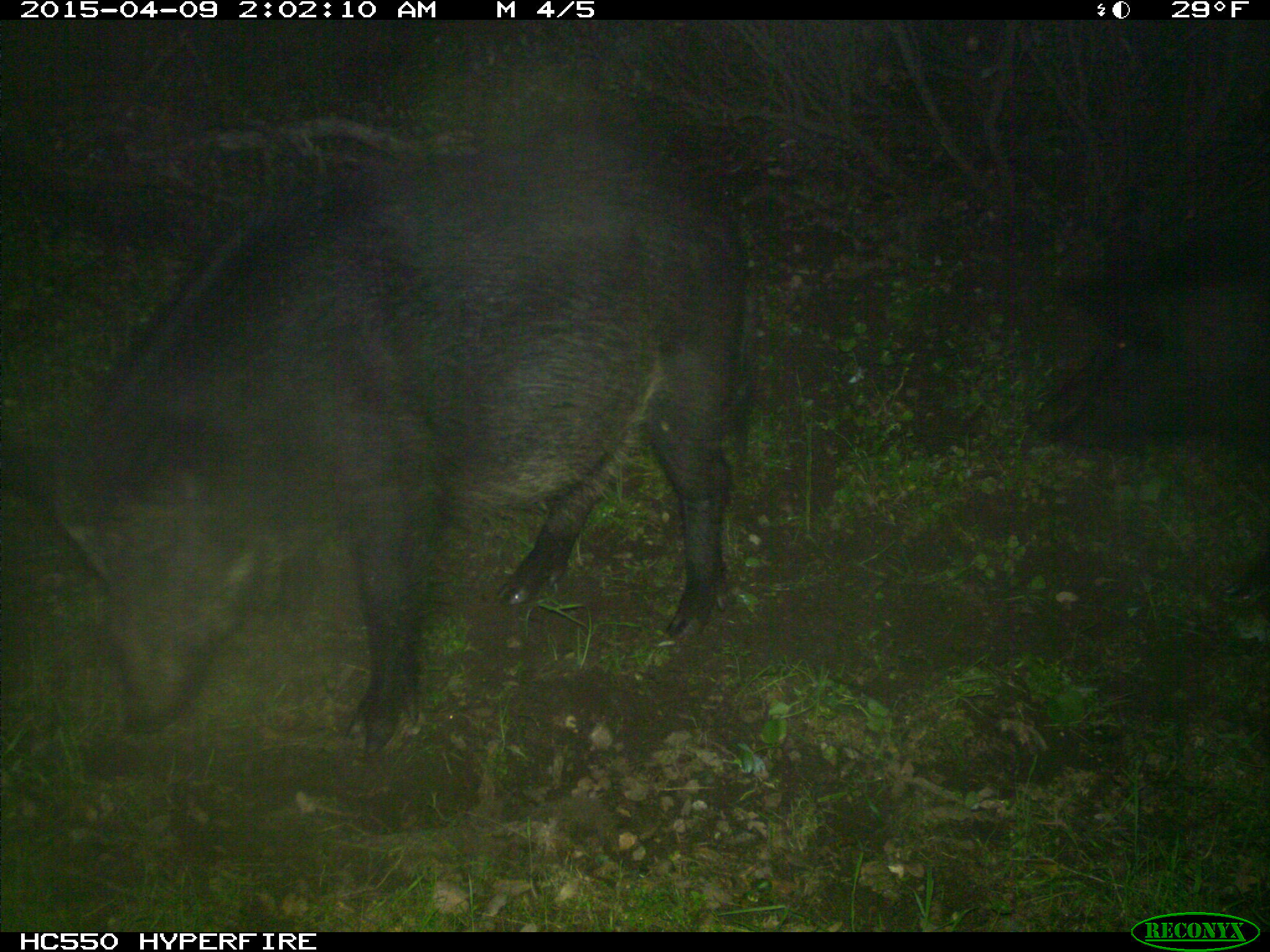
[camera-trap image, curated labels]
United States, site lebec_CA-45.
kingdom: Animalia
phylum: Chordata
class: Mammalia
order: Artiodactyla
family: Suidae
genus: Sus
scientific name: Sus scrofa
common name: wild boar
Sus scrofa (wild boar).